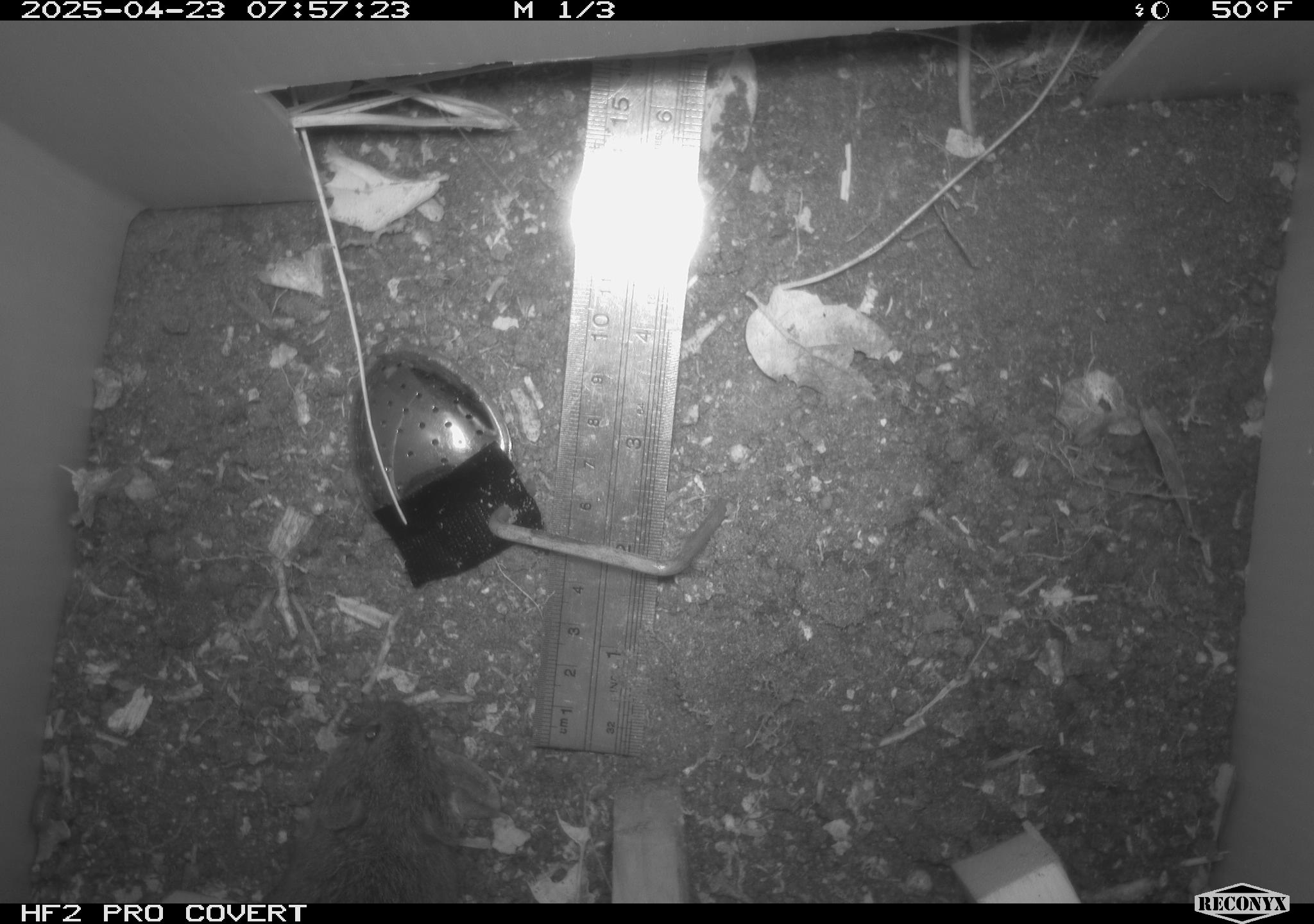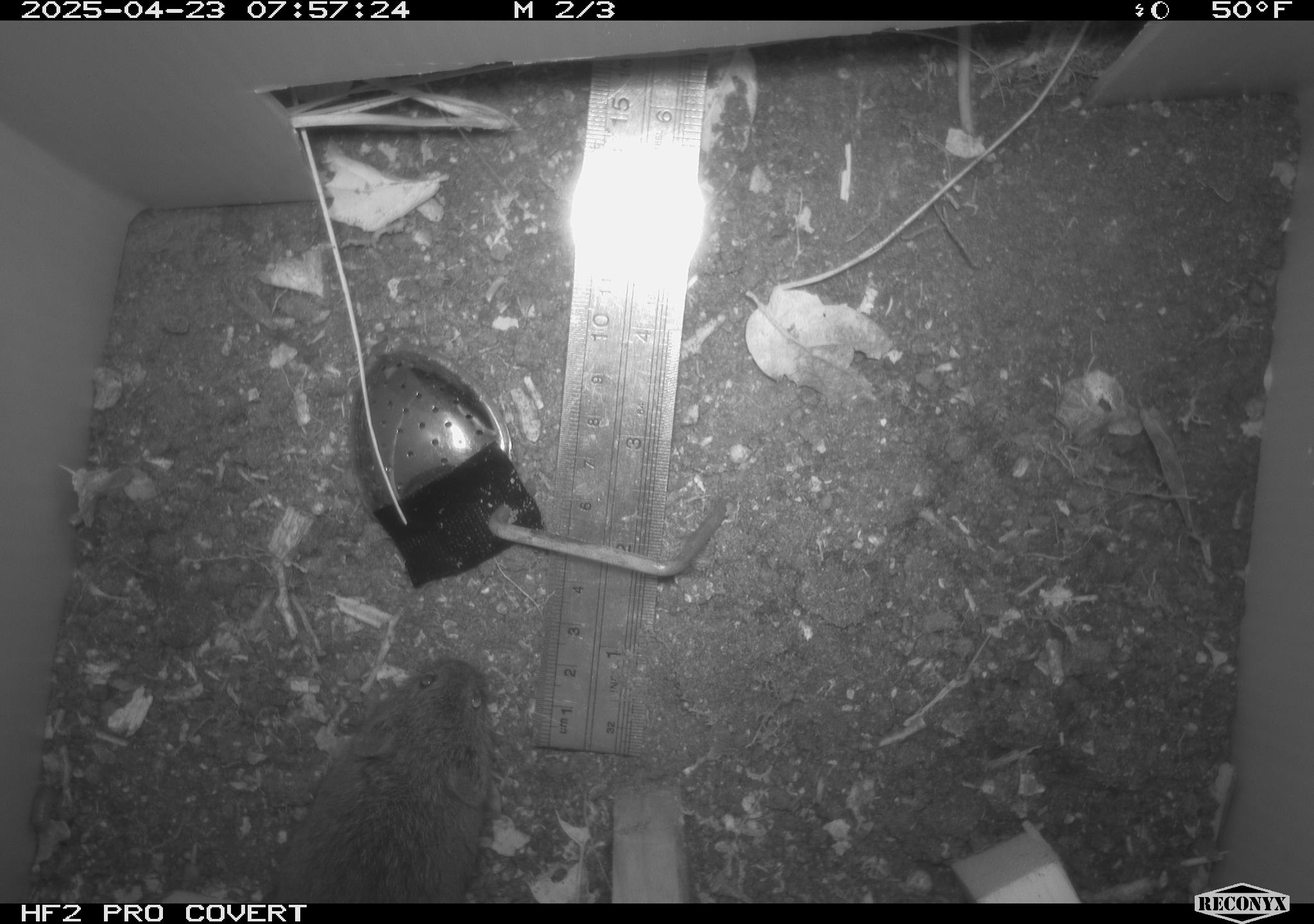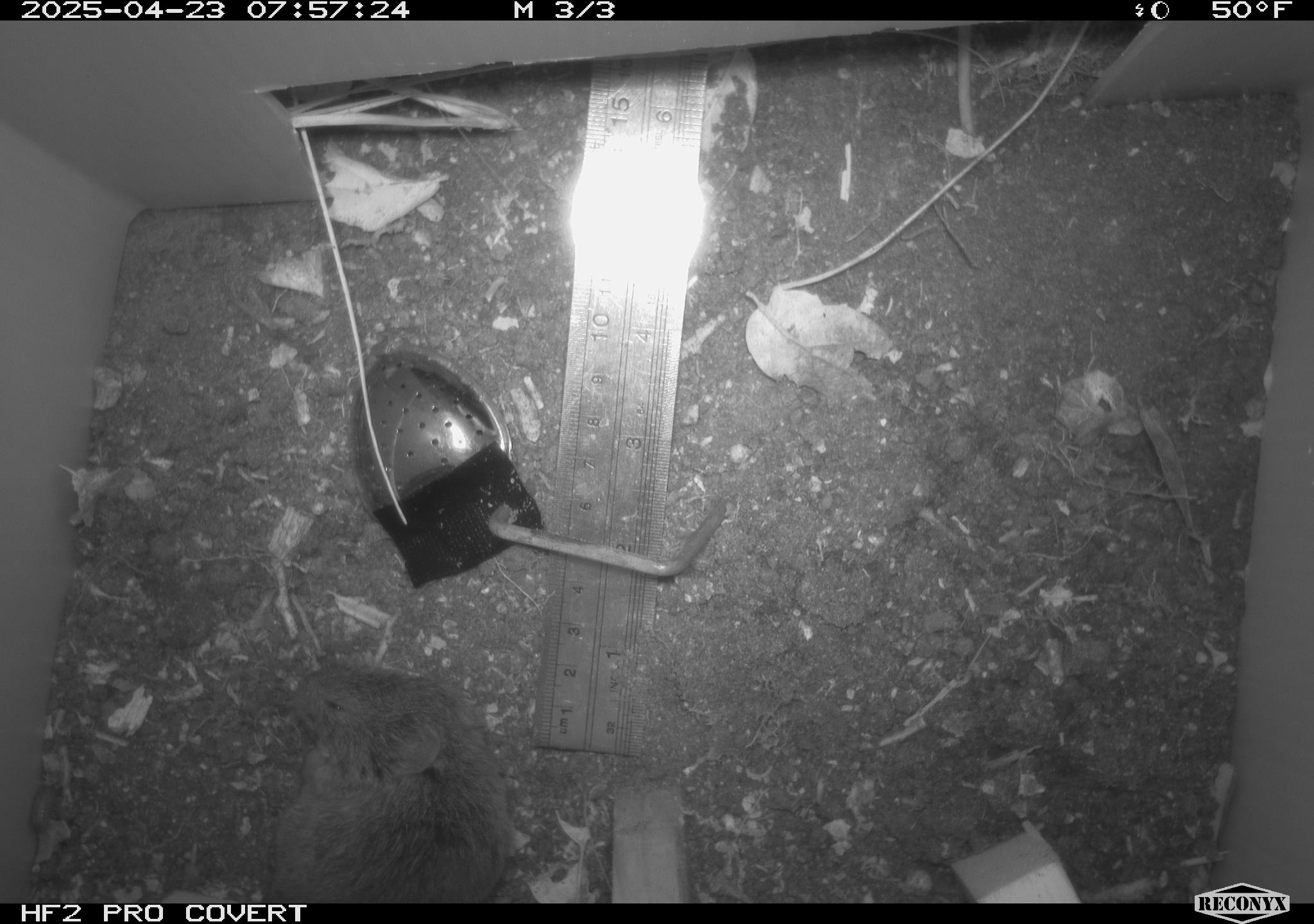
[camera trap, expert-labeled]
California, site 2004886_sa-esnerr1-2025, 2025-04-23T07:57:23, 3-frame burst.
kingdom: Animalia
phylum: Chordata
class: Mammalia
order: Rodentia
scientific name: Rodentia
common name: rodent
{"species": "rodent (Rodentia)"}